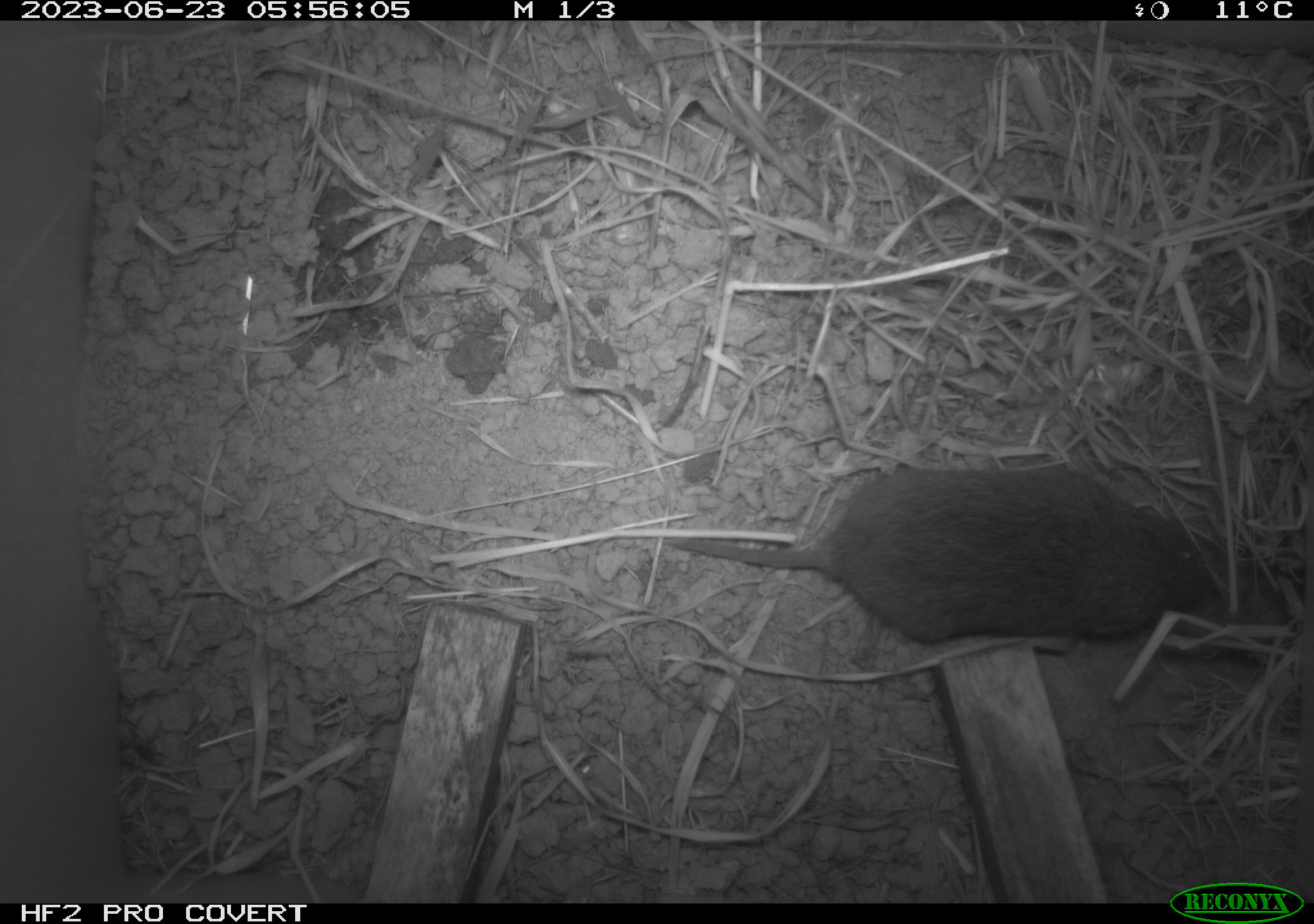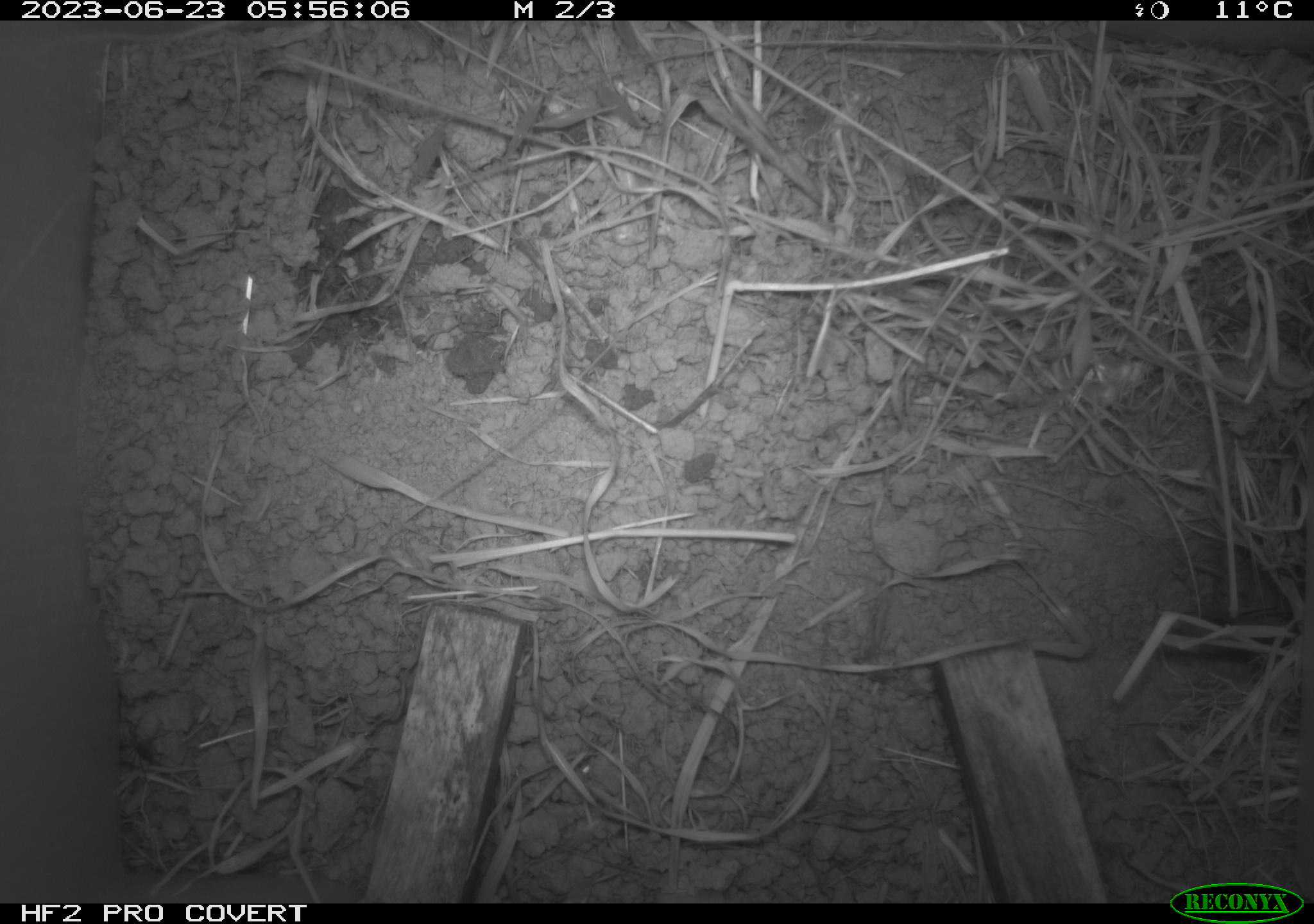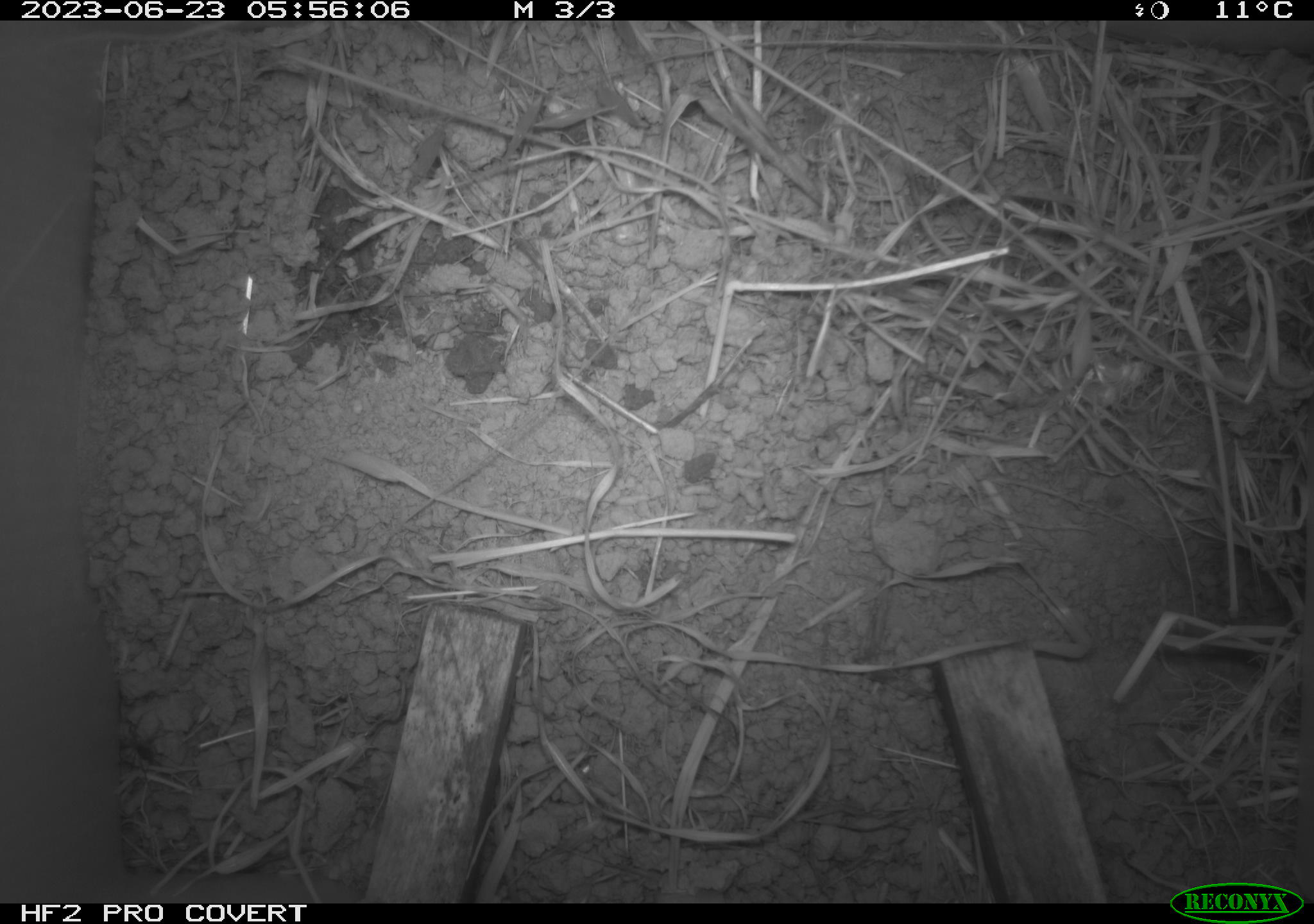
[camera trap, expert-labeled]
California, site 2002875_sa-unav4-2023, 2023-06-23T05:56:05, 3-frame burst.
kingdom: Animalia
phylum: Chordata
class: Mammalia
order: Rodentia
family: Cricetidae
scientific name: Arvicolinae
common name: voles, lemmings, and muskrats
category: arvicolinae subfamily